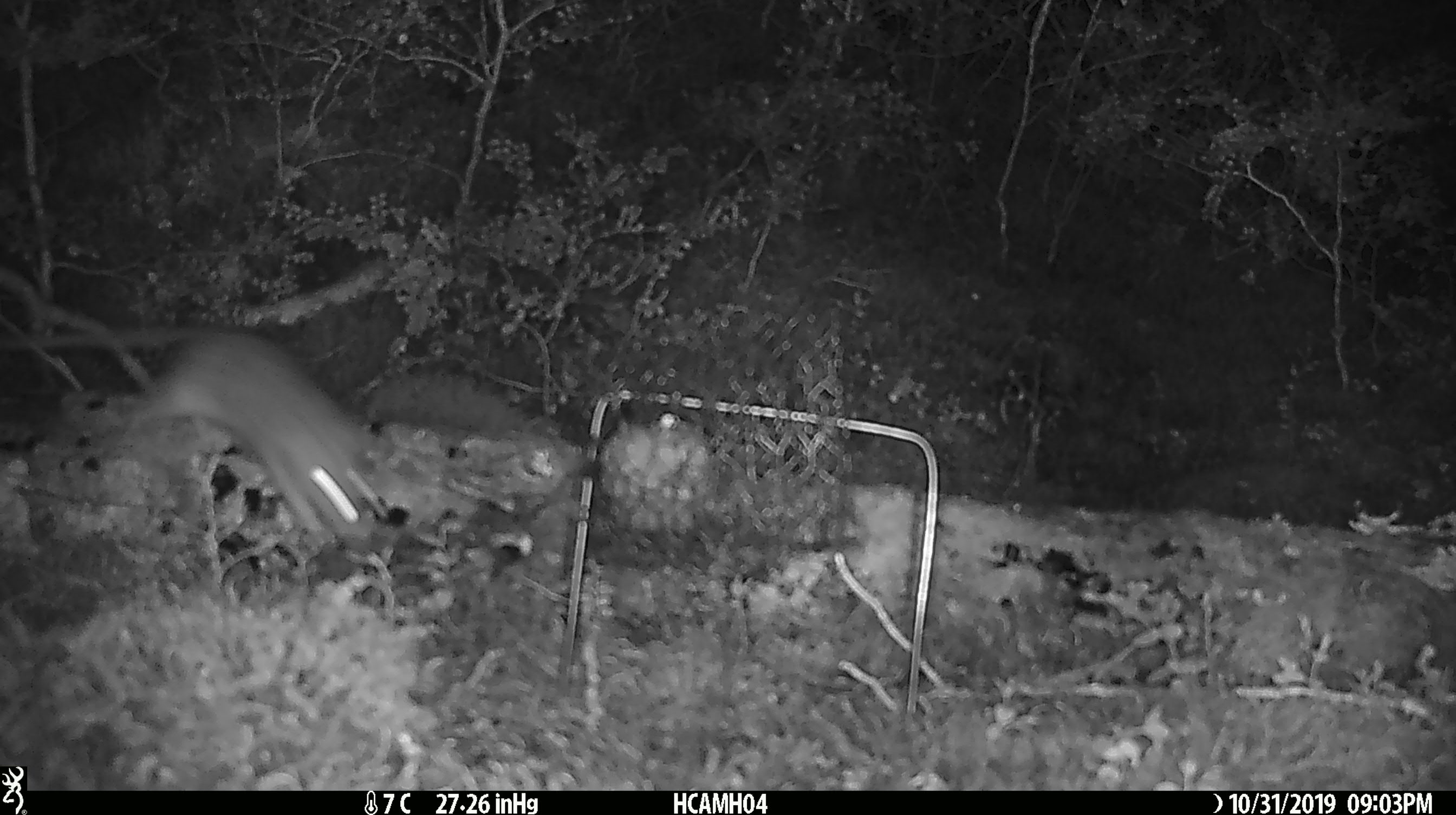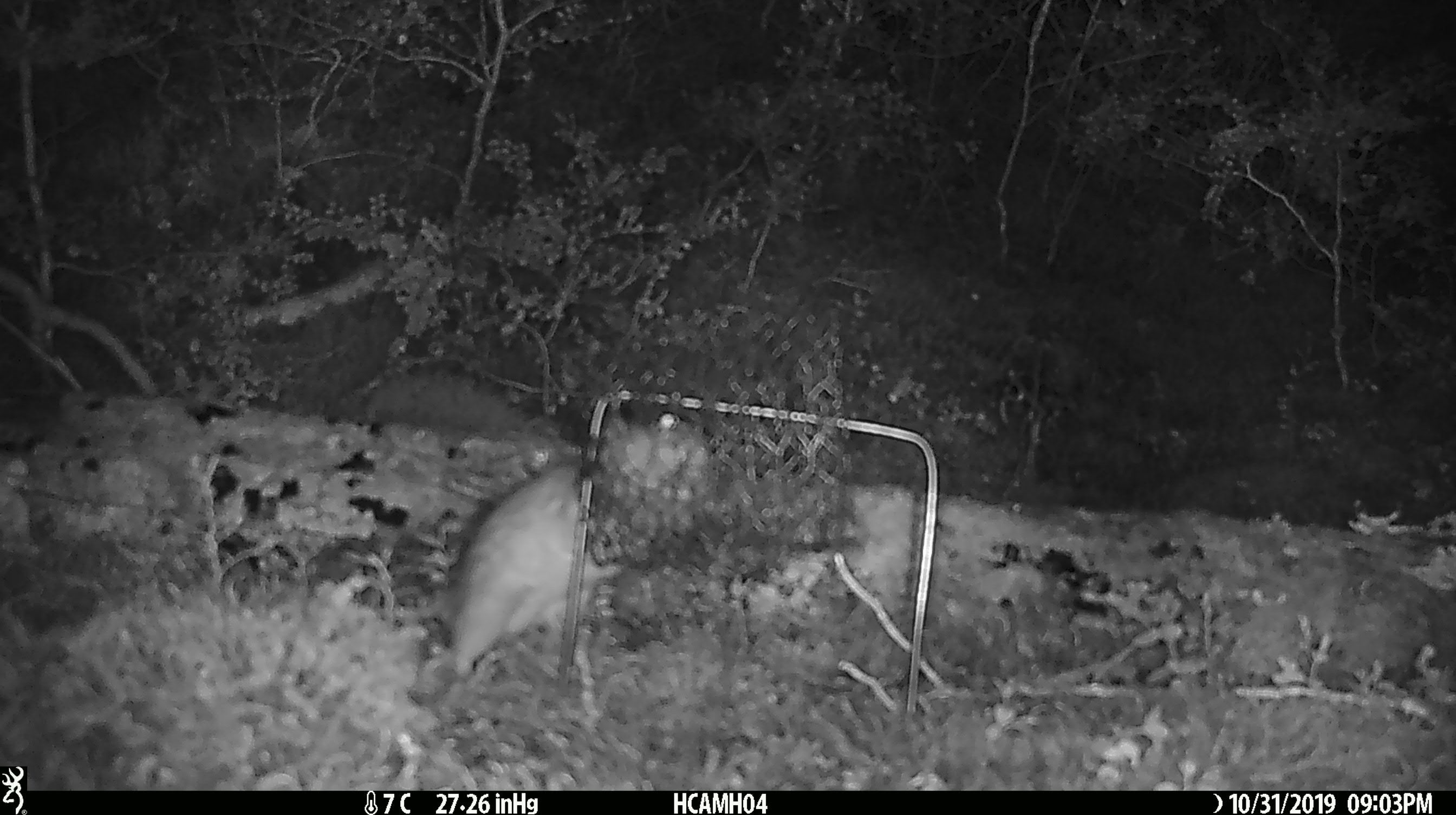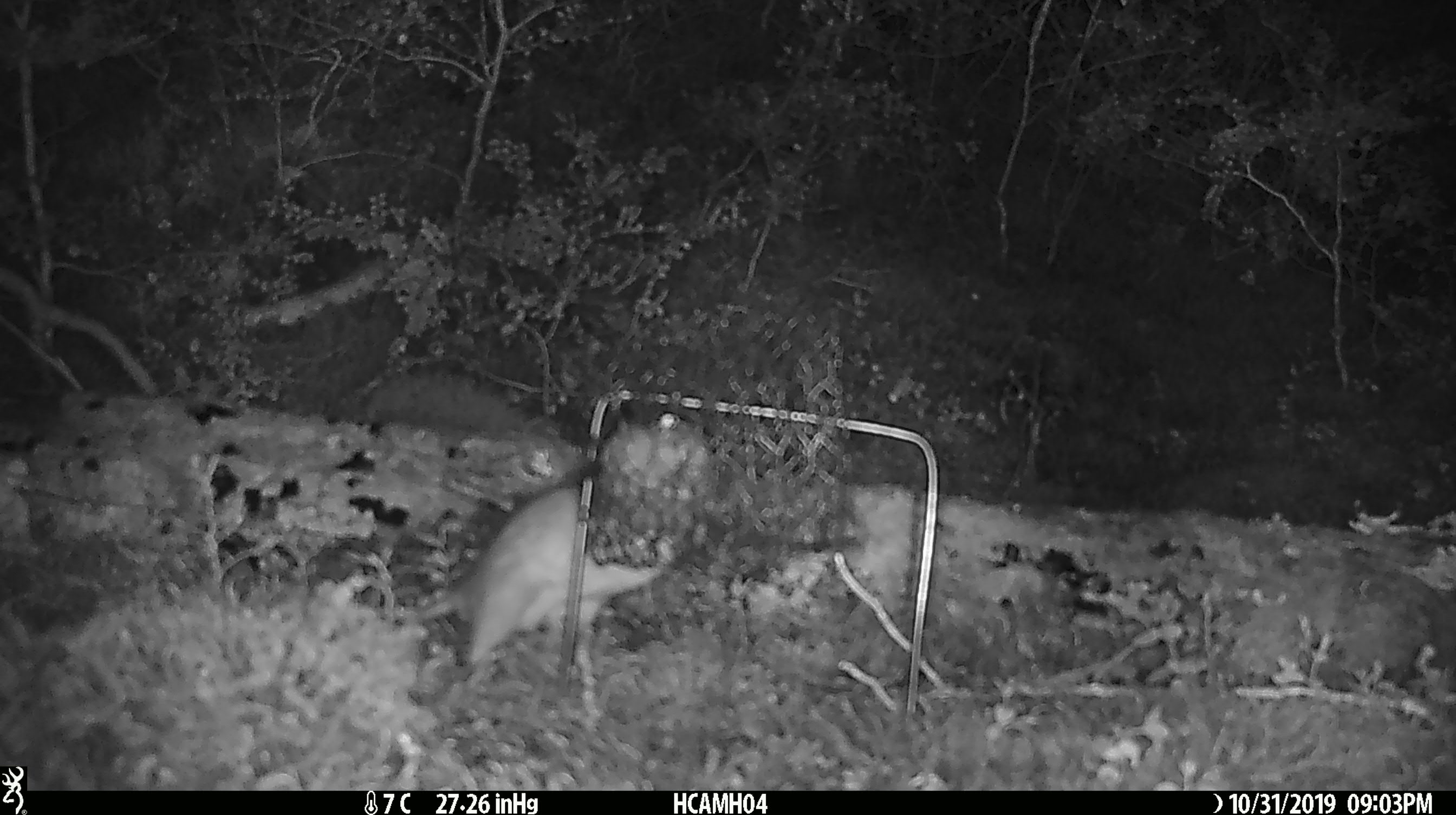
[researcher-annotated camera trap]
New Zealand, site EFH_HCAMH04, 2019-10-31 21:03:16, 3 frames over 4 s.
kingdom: Animalia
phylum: Chordata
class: Mammalia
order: Rodentia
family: Muridae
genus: Rattus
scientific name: Rattus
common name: rat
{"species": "rat (Rattus)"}